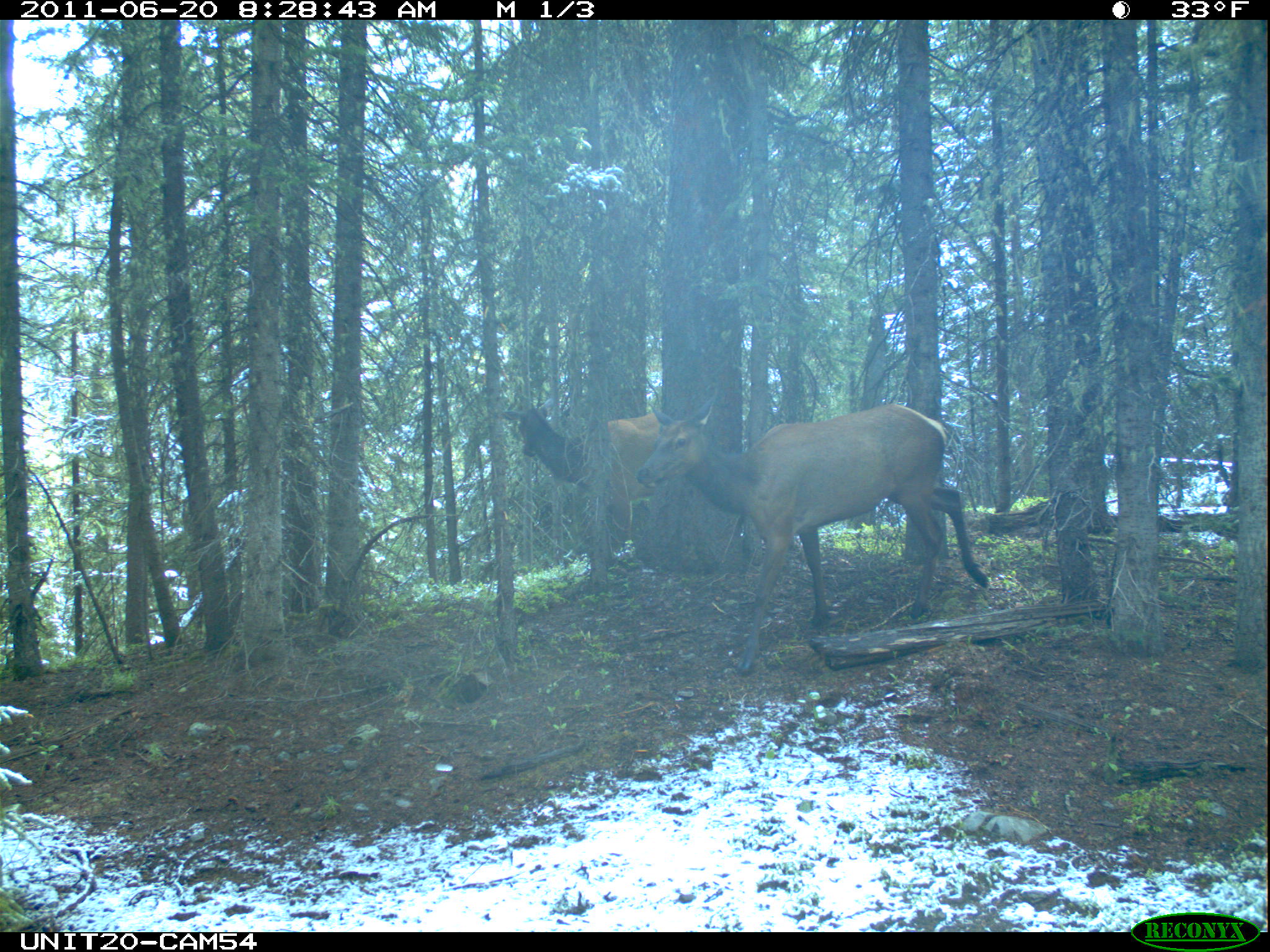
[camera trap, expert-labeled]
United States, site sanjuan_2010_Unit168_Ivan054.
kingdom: Animalia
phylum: Chordata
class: Mammalia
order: Artiodactyla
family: Cervidae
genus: Cervus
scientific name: Cervus elaphus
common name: red deer